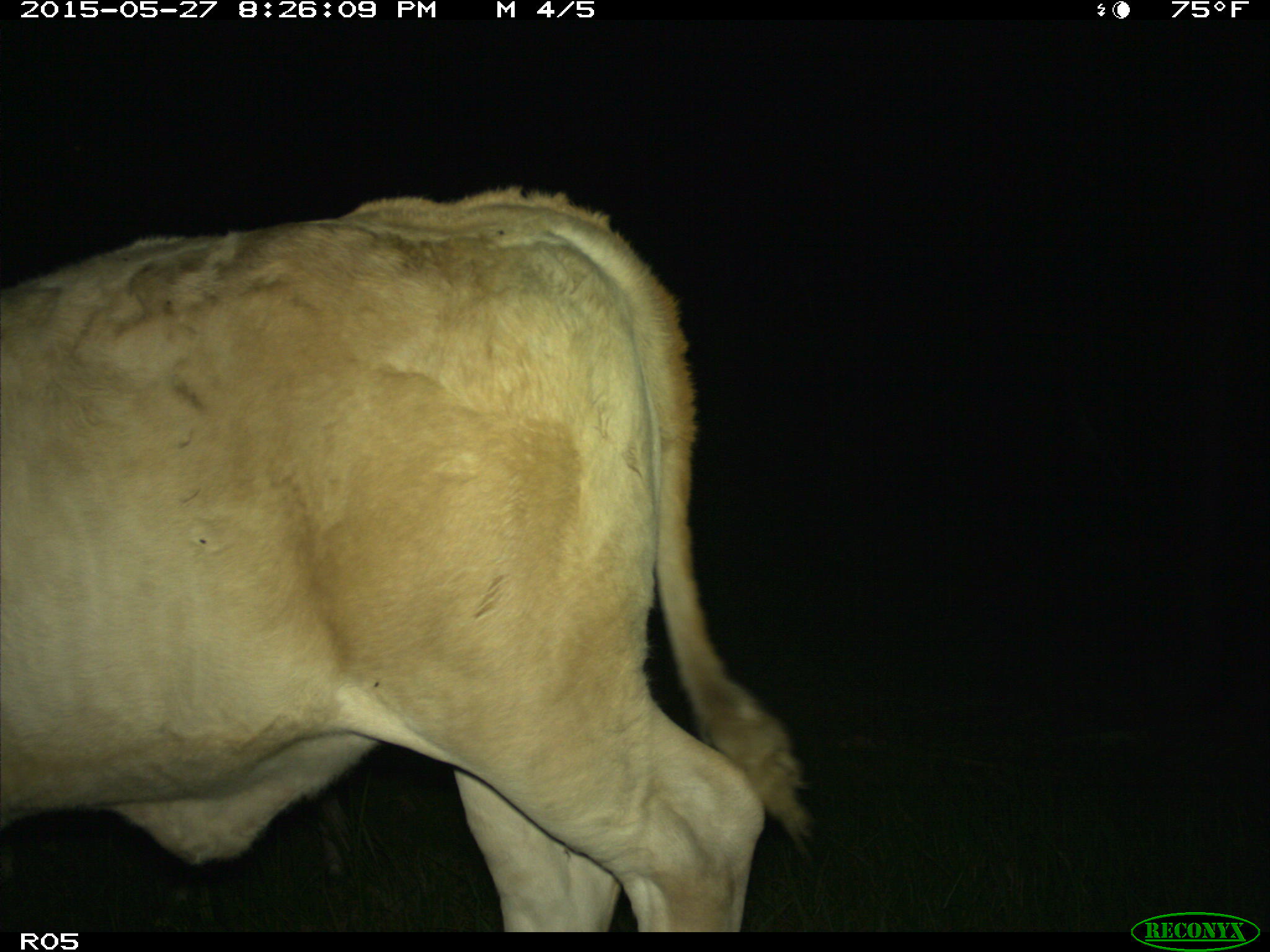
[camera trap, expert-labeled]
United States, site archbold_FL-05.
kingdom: Animalia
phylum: Chordata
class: Mammalia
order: Artiodactyla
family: Bovidae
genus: Bos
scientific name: Bos taurus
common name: domestic cow